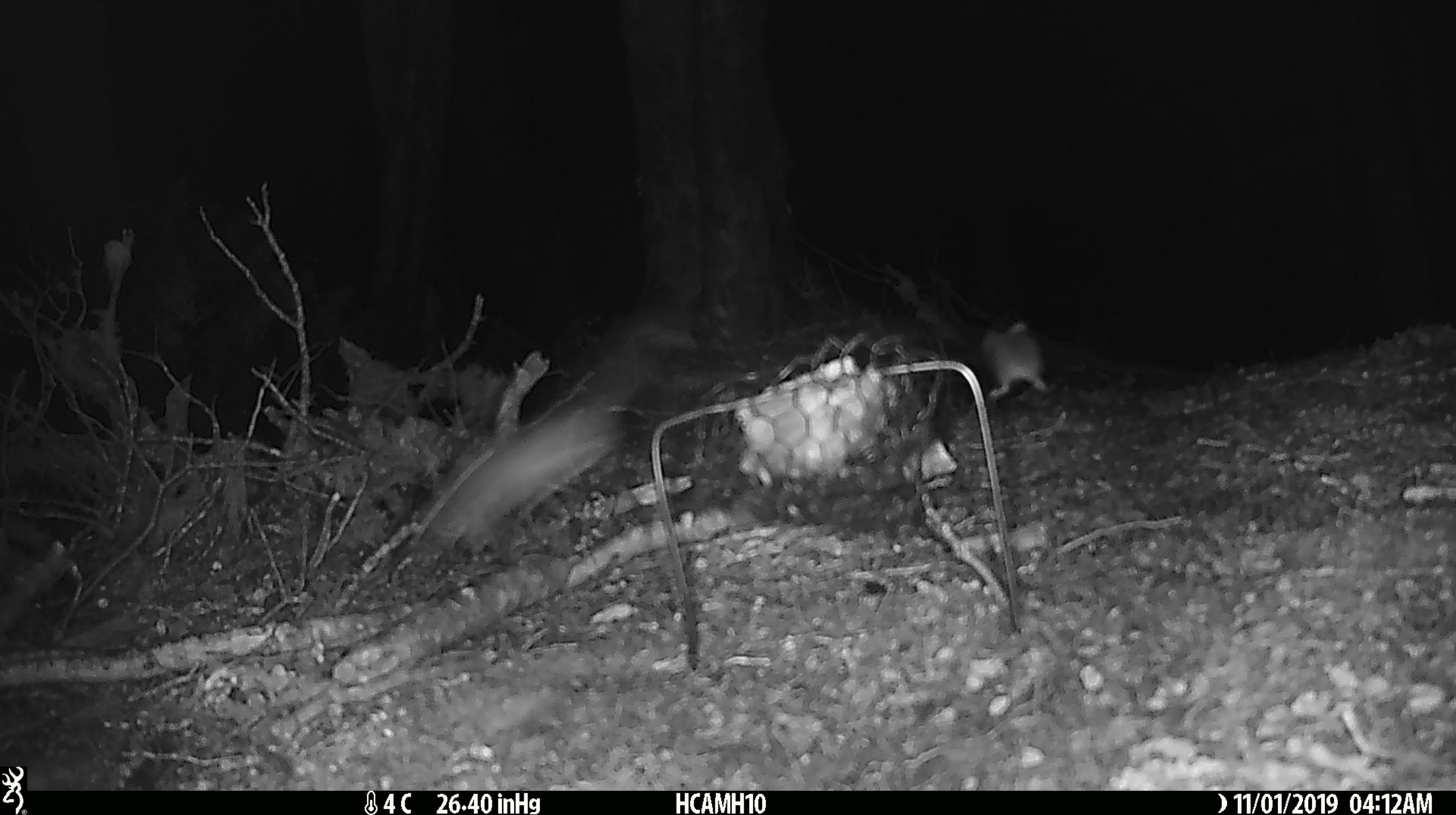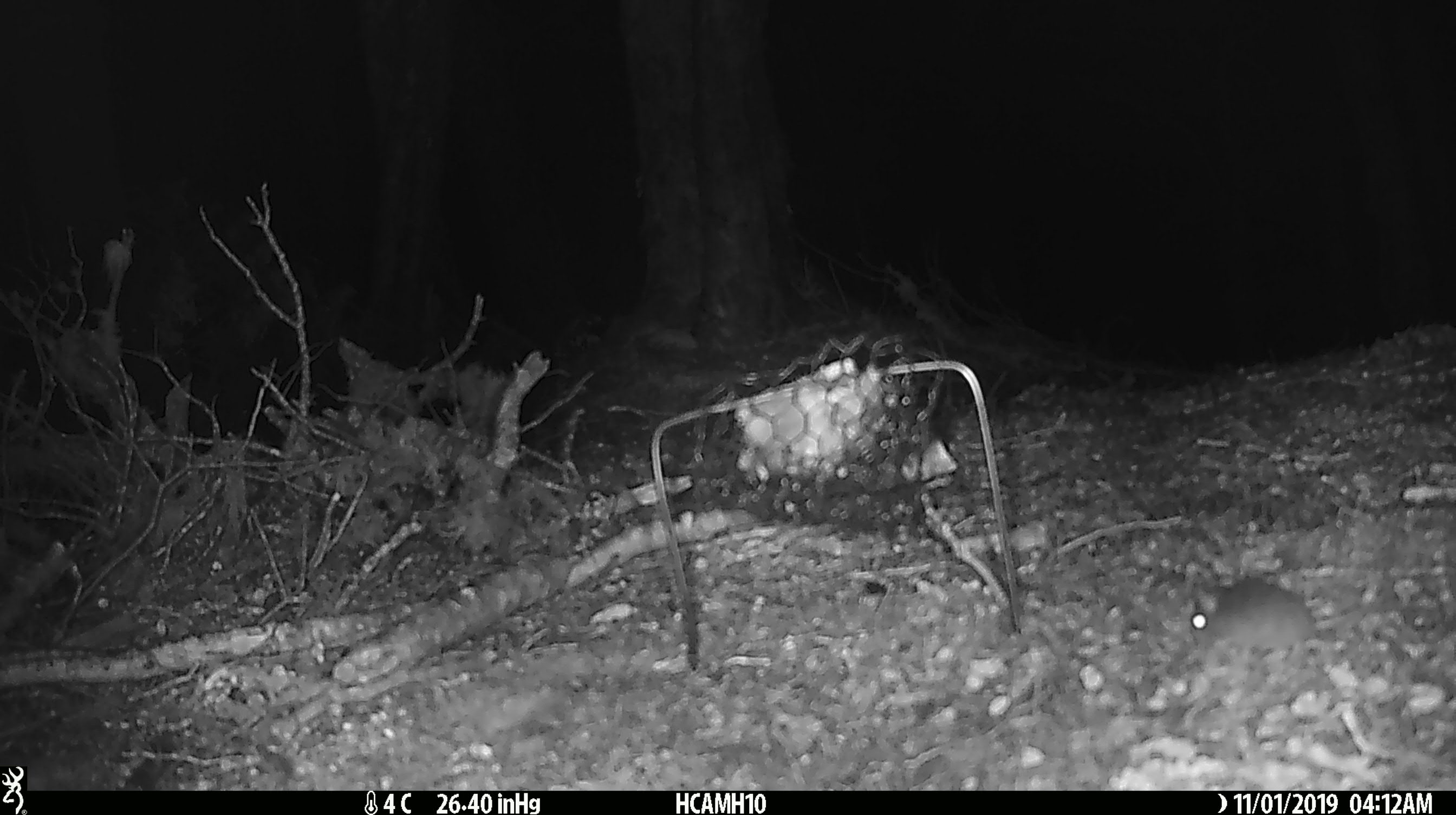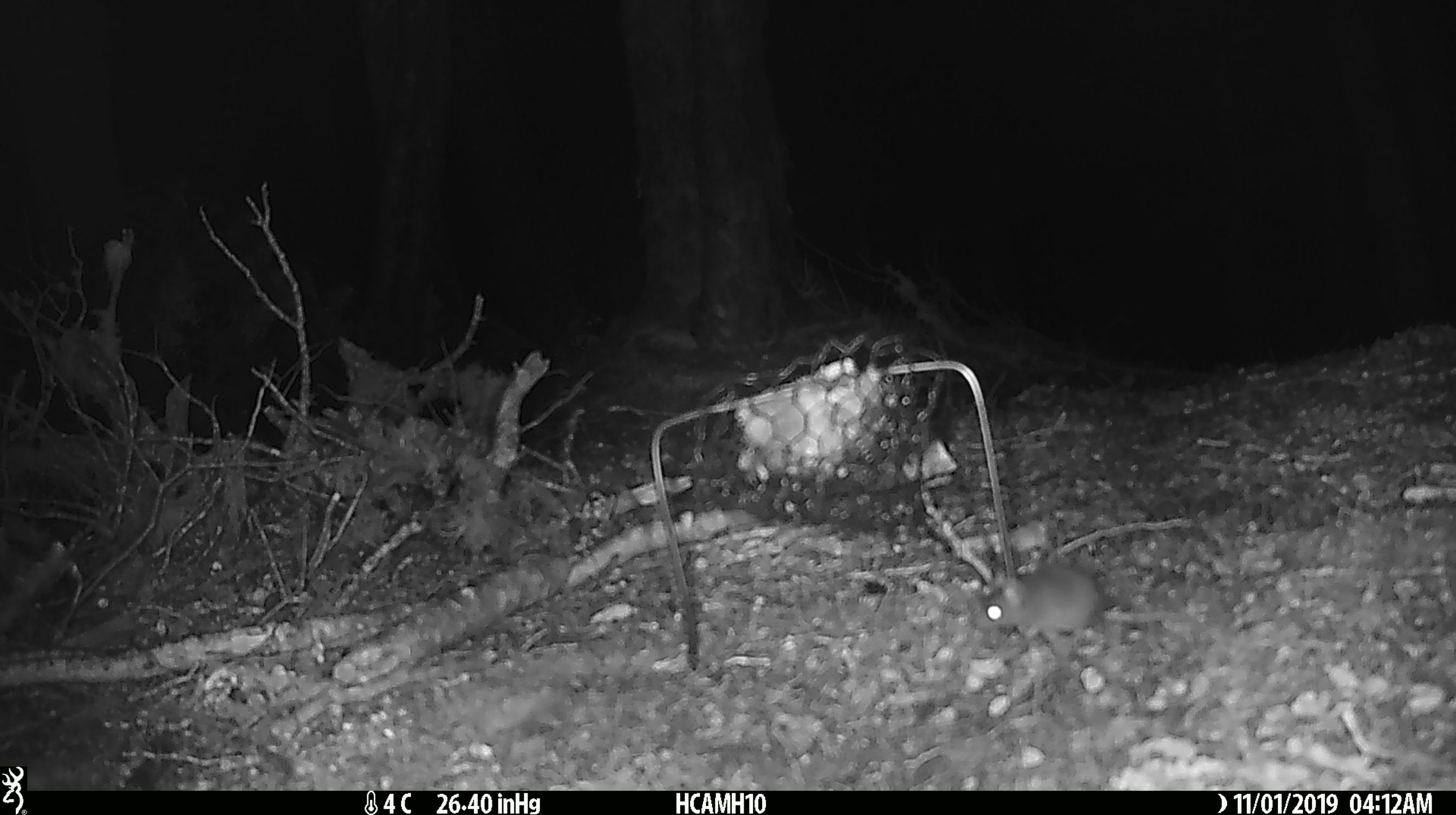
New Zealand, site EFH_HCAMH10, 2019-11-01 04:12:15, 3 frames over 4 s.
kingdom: Animalia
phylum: Chordata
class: Mammalia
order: Rodentia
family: Muridae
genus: Mus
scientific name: Mus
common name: mouse